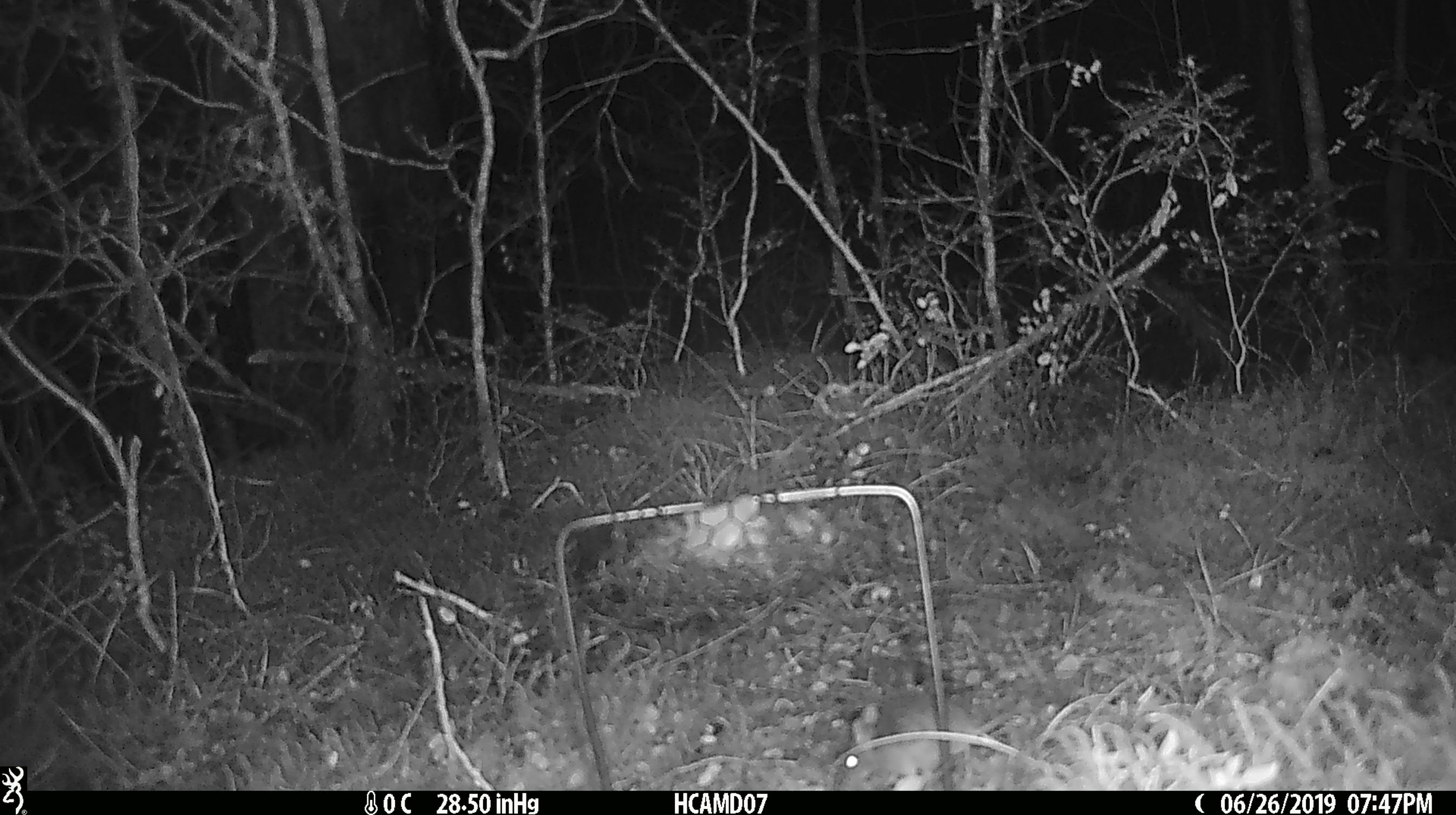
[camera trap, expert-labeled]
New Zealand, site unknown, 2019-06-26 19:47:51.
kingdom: Animalia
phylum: Chordata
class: Mammalia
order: Rodentia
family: Muridae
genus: Mus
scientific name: Mus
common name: mouse